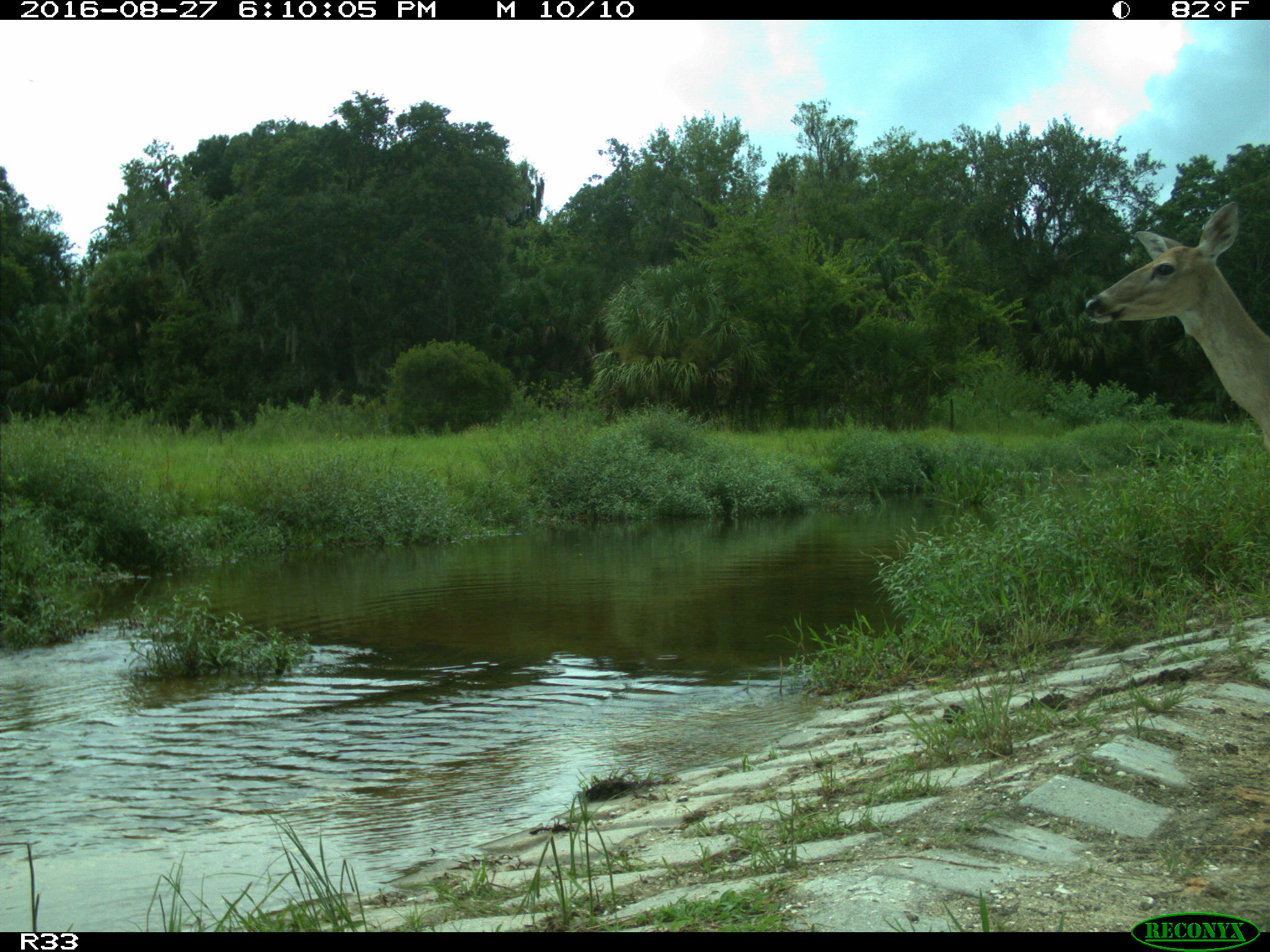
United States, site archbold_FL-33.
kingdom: Animalia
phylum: Chordata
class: Mammalia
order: Artiodactyla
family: Cervidae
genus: Odocoileus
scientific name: Odocoileus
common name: deer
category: unidentified deer